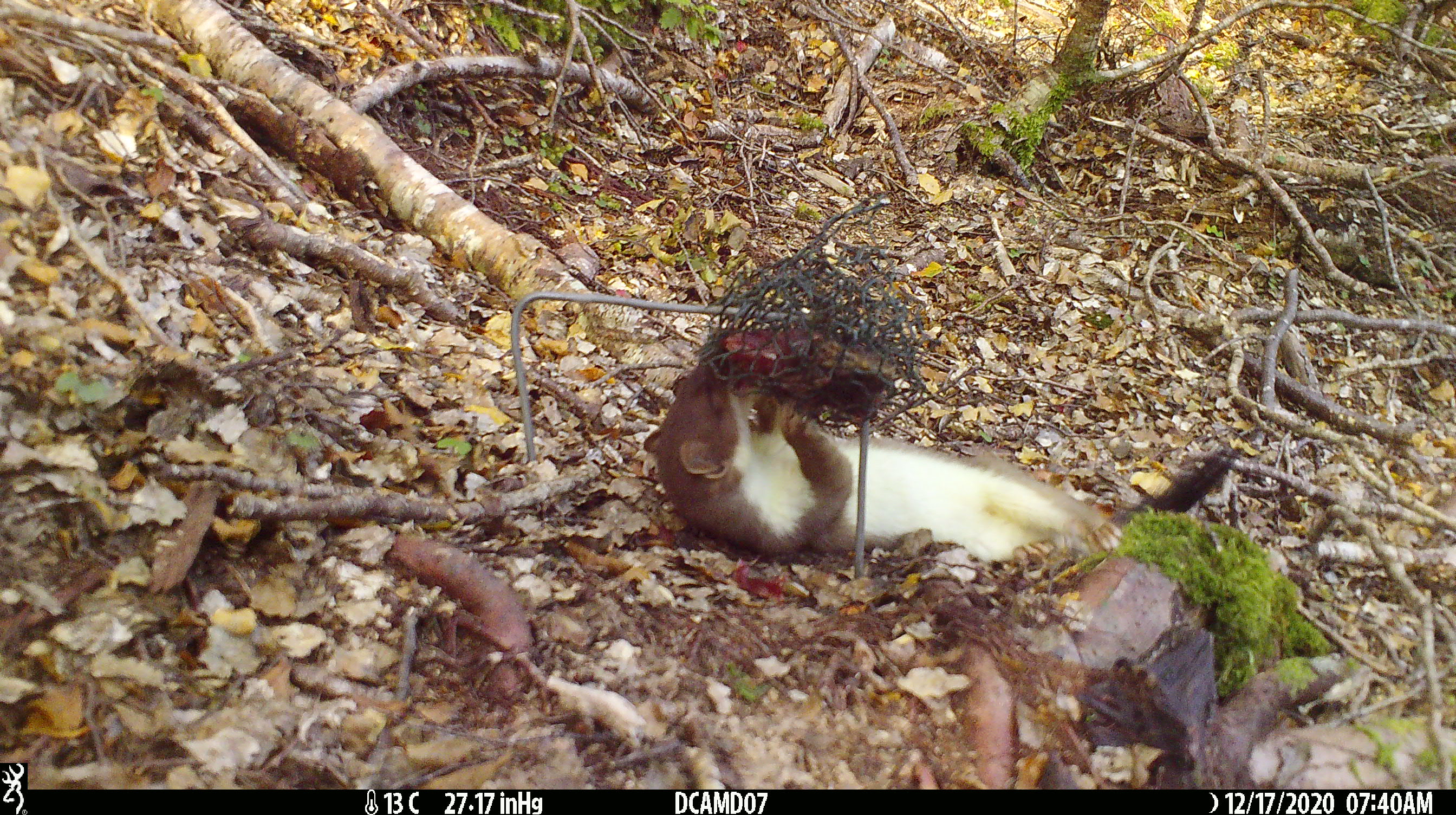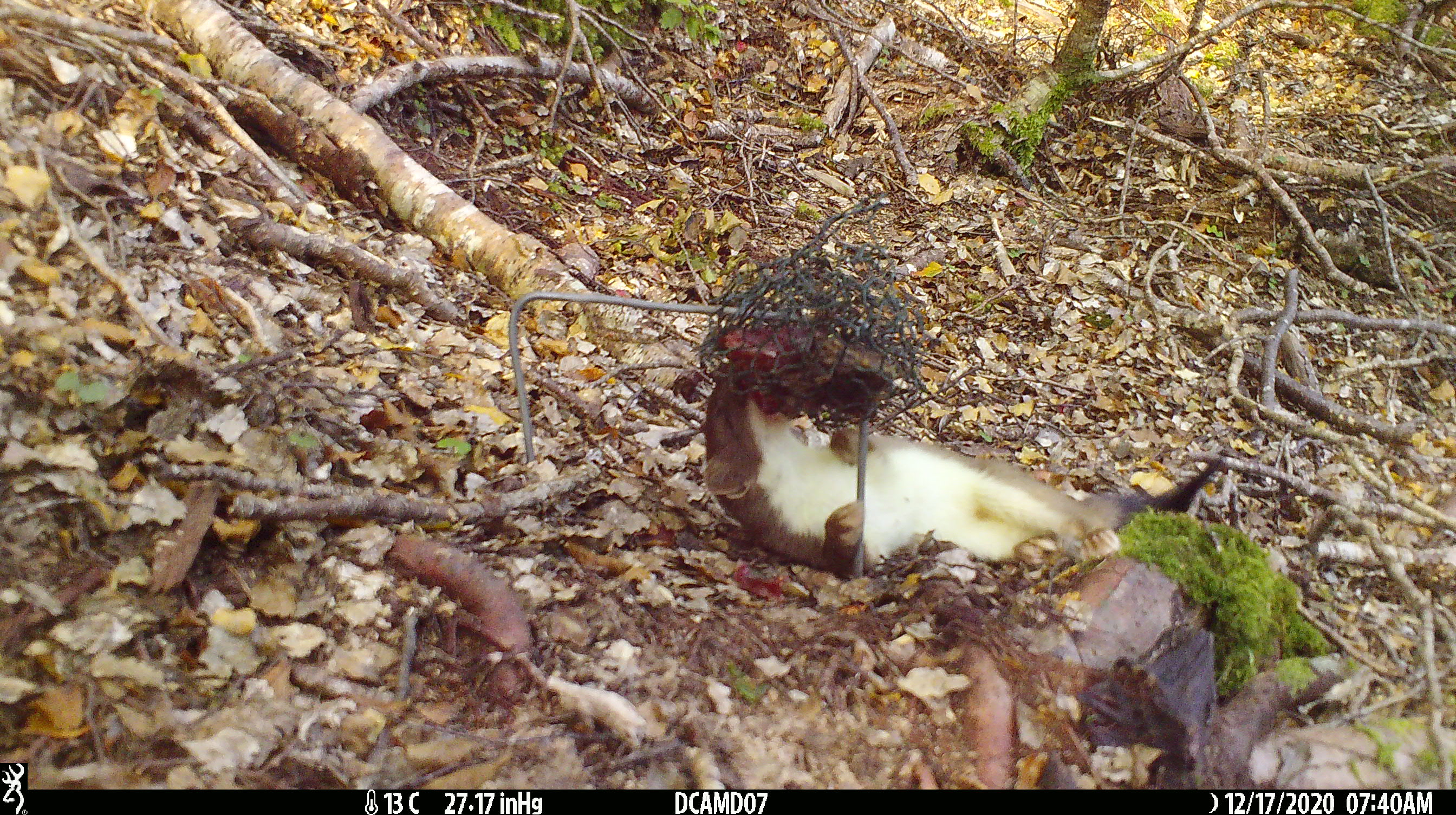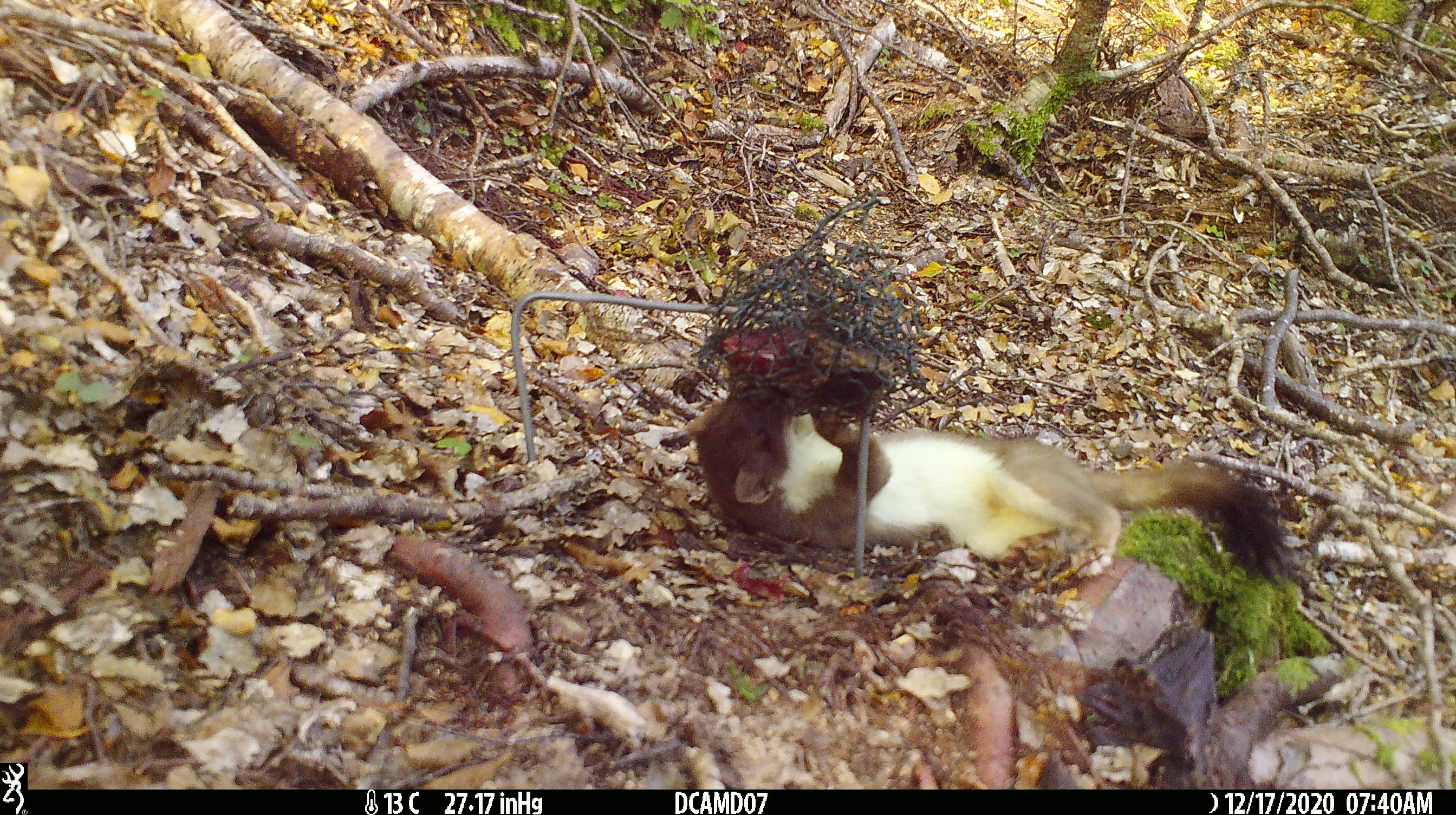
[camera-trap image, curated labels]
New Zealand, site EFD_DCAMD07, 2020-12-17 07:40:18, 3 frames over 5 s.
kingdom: Animalia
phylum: Chordata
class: Mammalia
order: Carnivora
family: Mustelidae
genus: Mustela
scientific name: Mustela erminea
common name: stoat